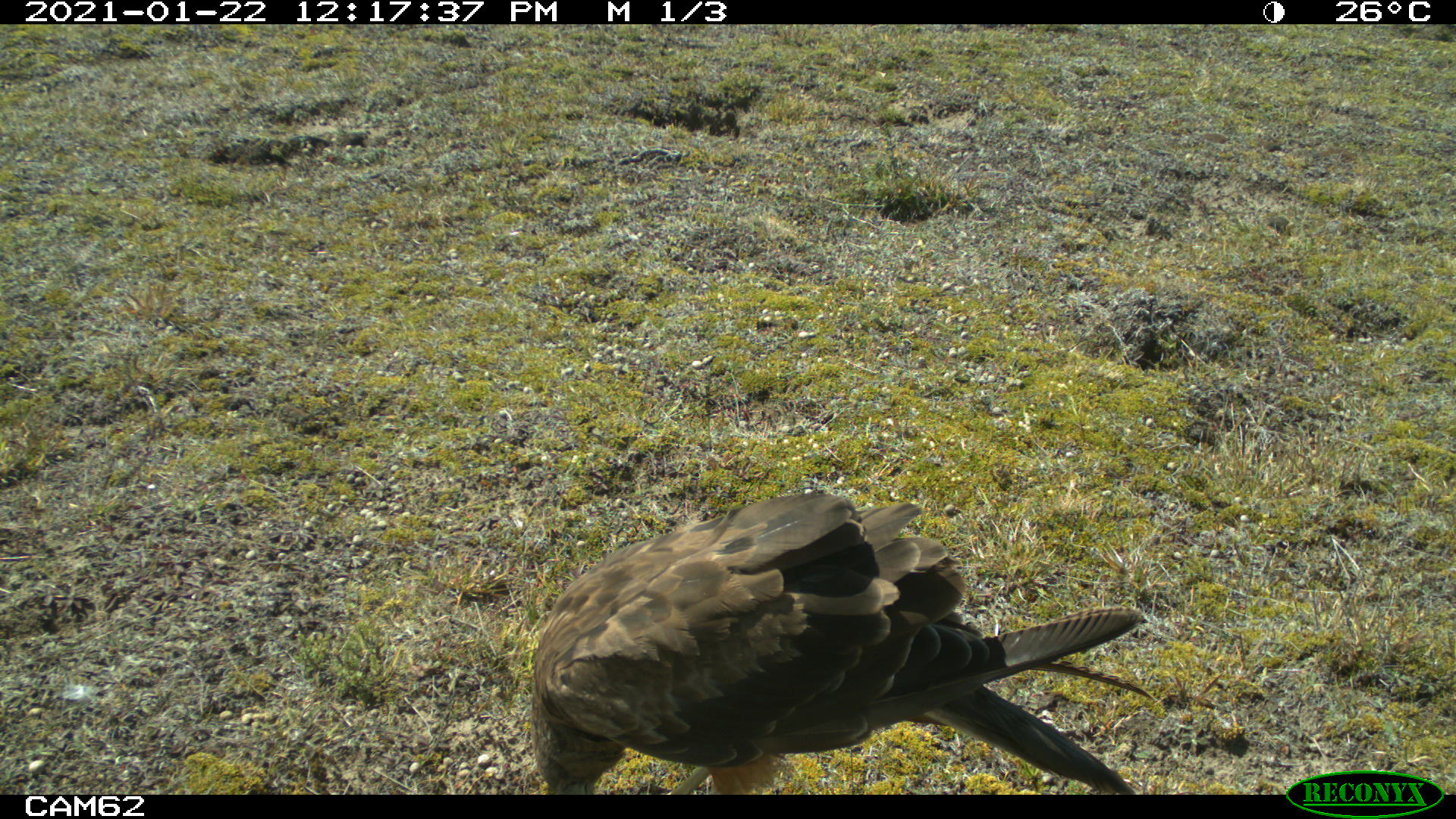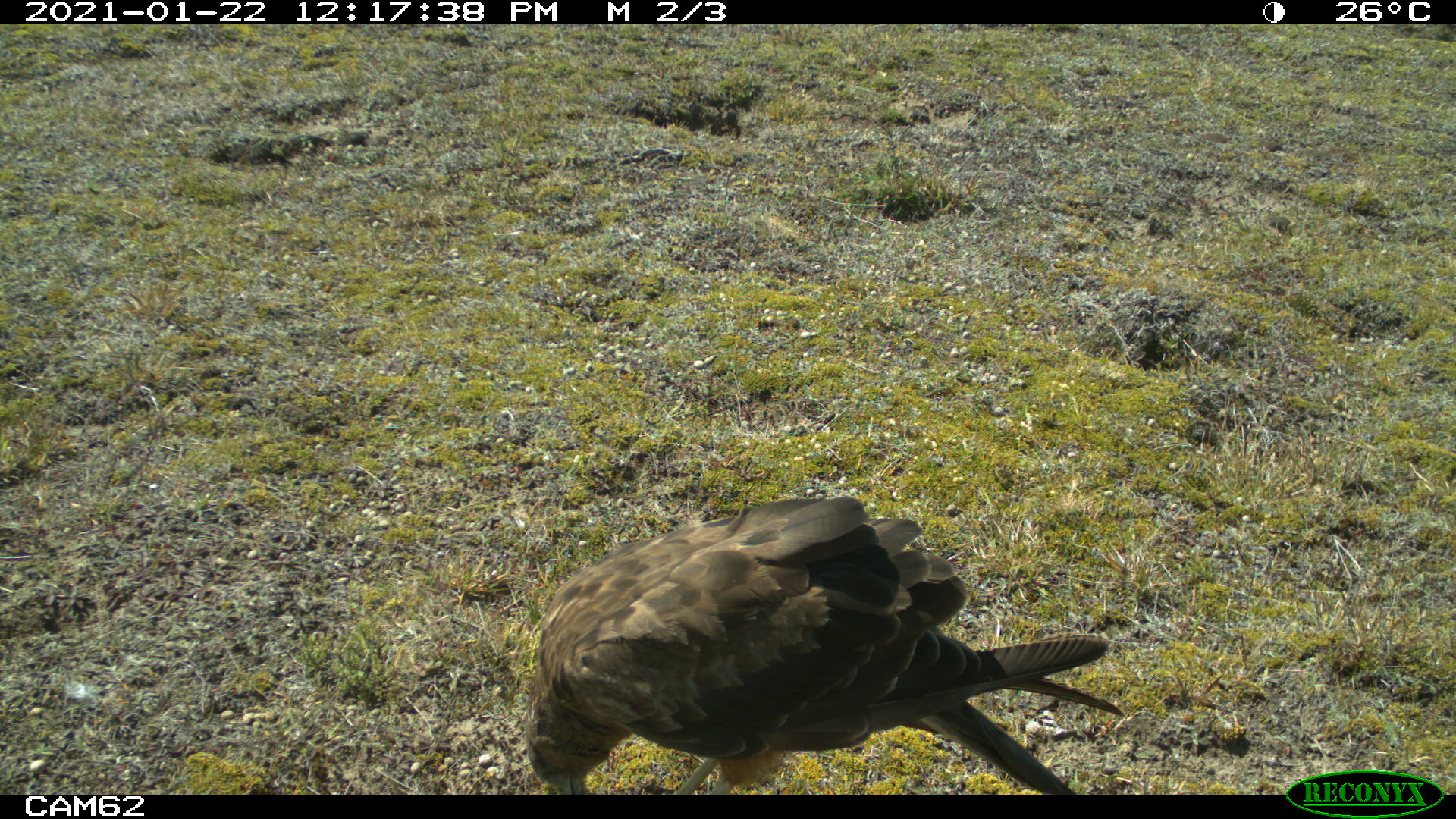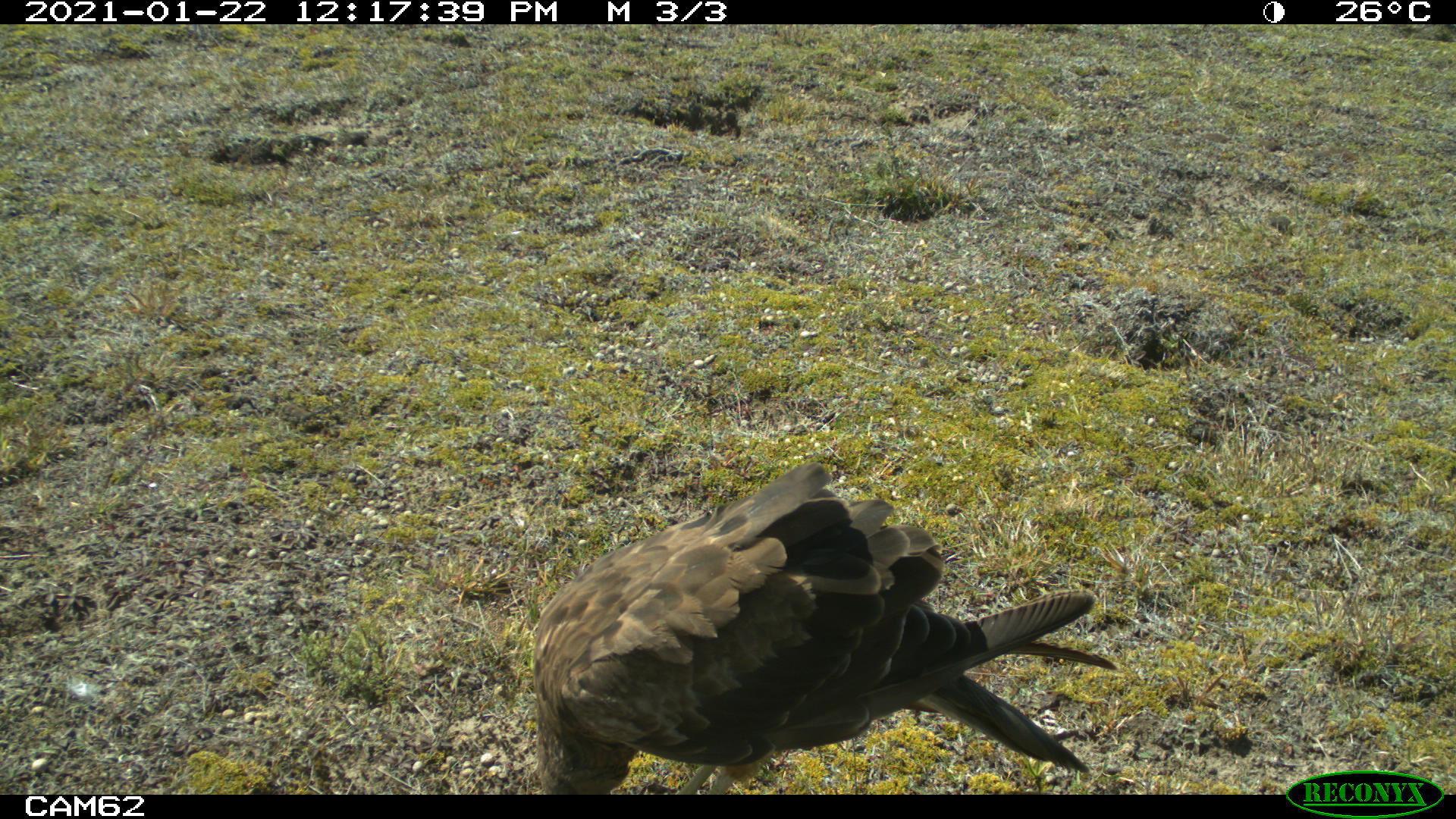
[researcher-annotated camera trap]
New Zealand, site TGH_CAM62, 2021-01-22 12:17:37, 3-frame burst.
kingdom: Animalia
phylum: Chordata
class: Aves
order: Accipitriformes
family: Accipitridae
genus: Circus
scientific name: Circus approximans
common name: swamp harrier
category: harrier